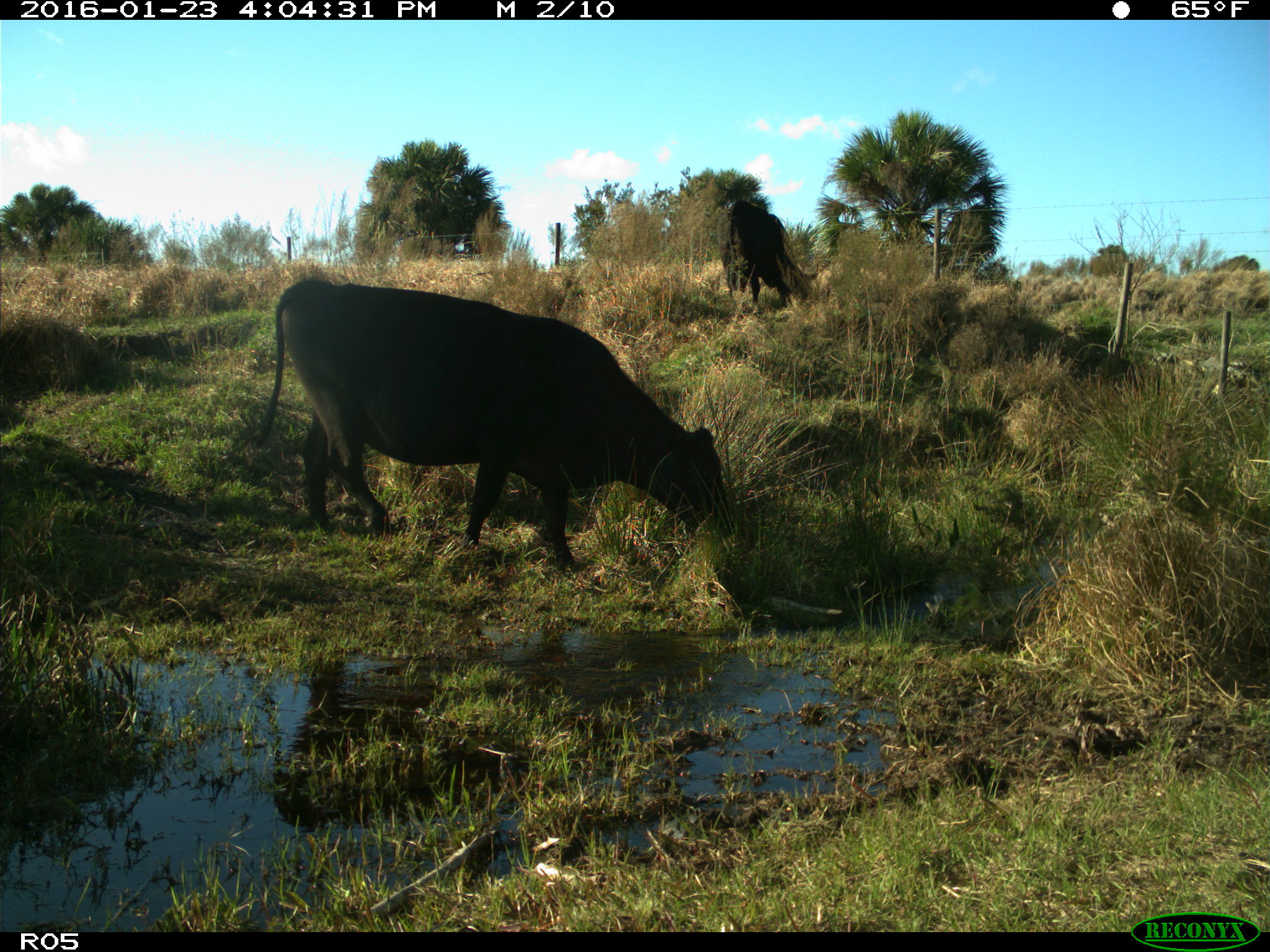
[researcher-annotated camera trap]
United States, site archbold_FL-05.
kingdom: Animalia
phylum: Chordata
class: Mammalia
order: Artiodactyla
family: Bovidae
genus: Bos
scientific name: Bos taurus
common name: domestic cow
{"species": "Bos taurus (domestic cow)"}